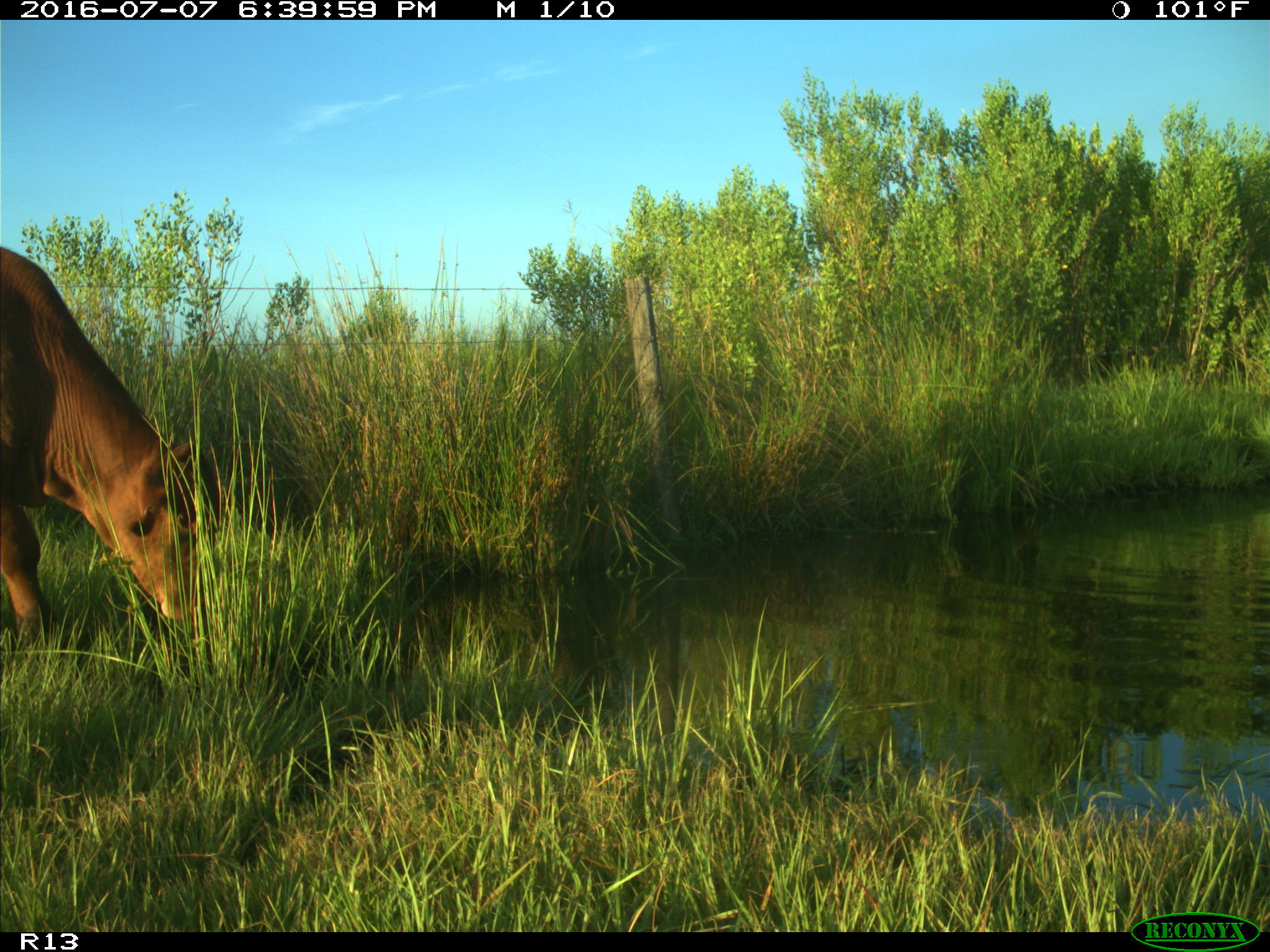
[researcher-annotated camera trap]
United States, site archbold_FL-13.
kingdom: Animalia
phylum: Chordata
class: Mammalia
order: Artiodactyla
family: Bovidae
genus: Bos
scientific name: Bos taurus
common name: domestic cow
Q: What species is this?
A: Bos taurus (domestic cow).